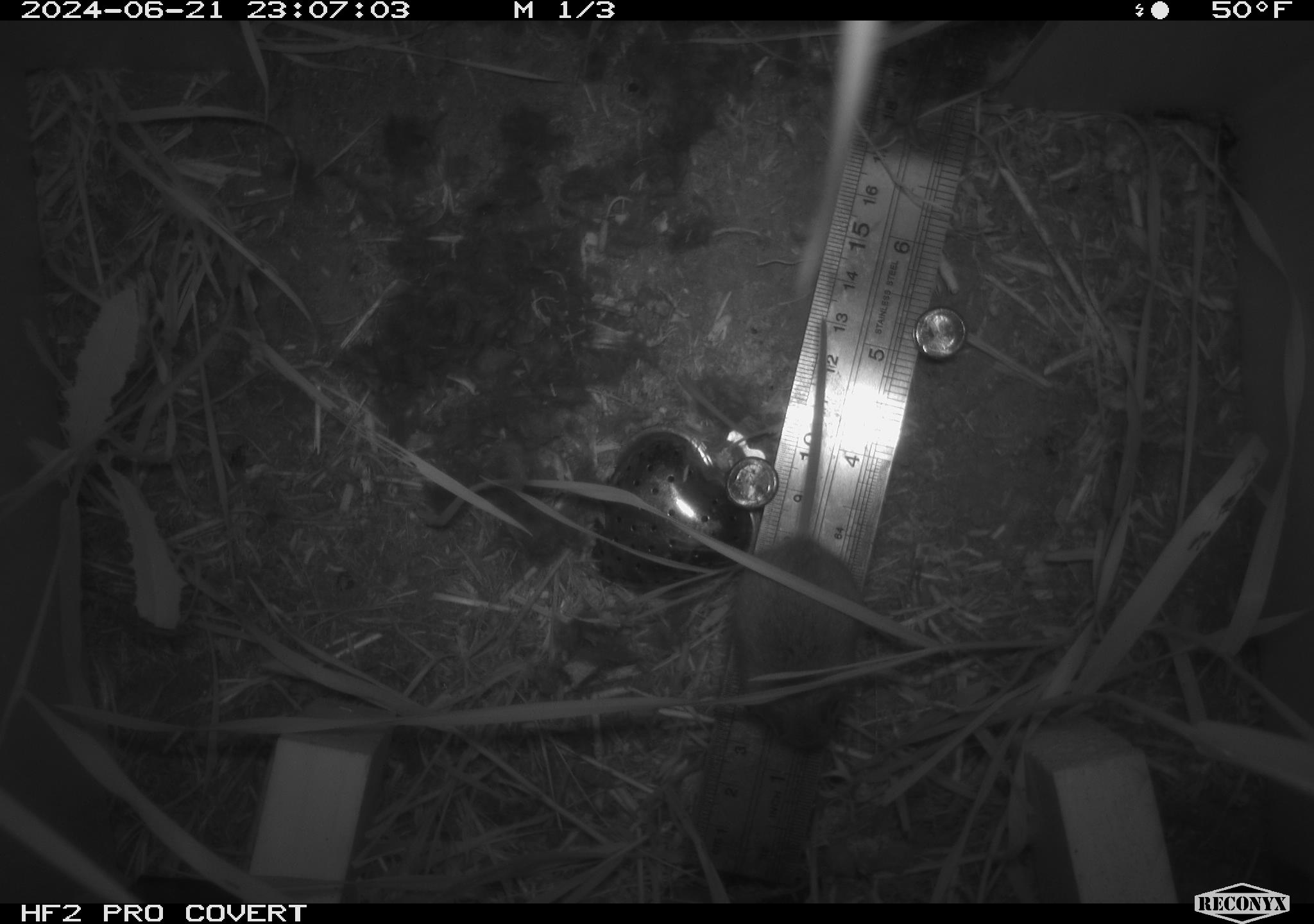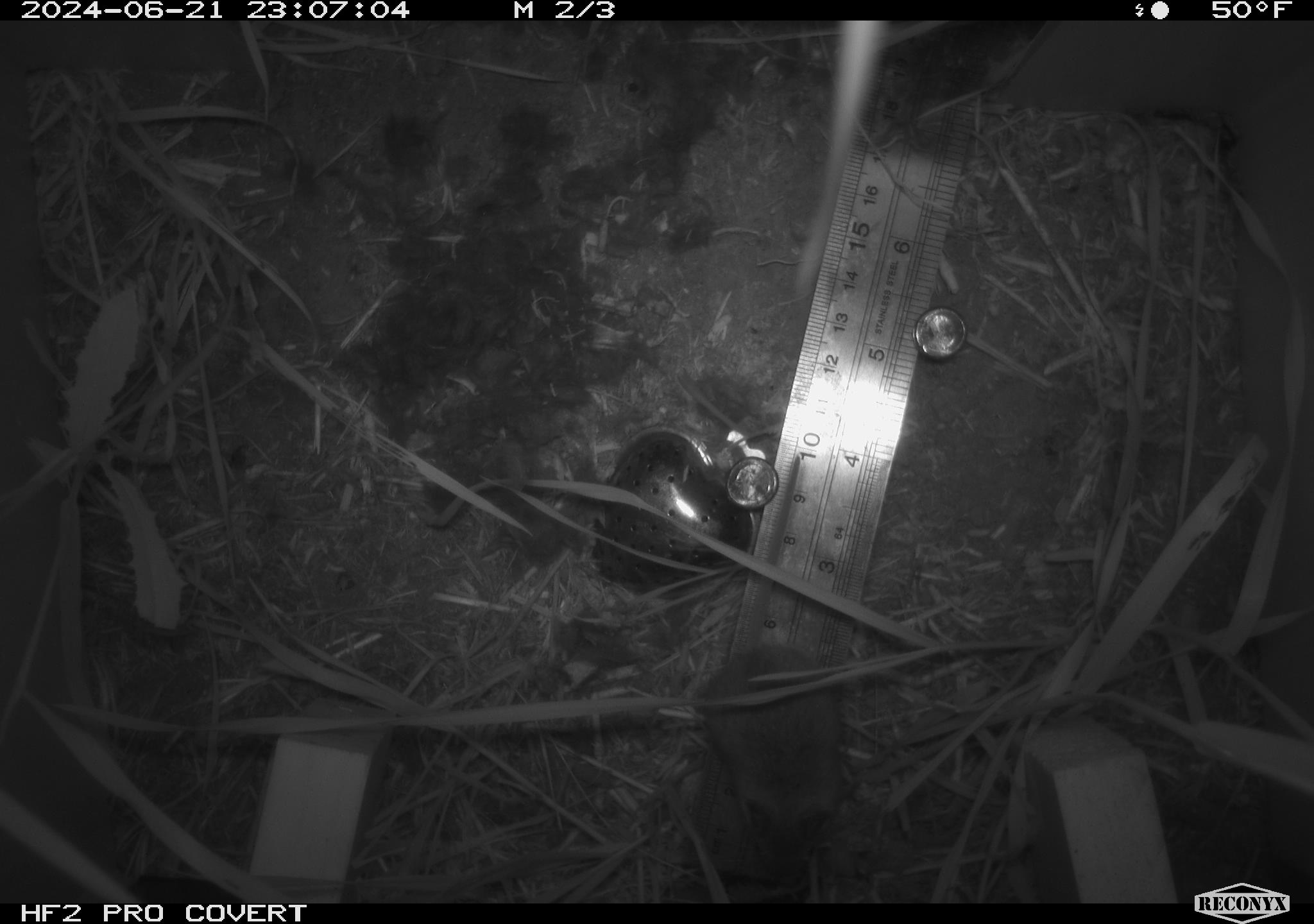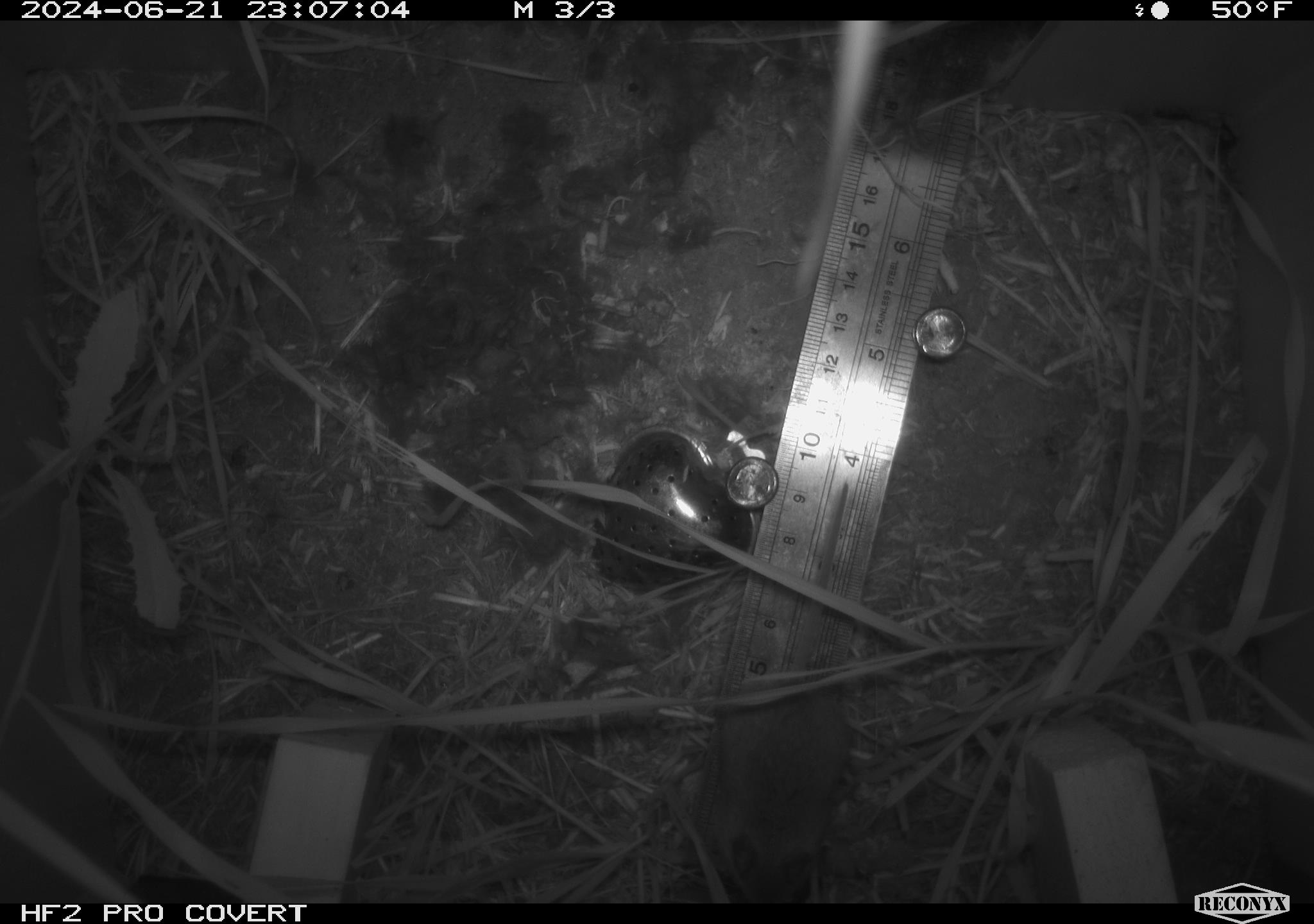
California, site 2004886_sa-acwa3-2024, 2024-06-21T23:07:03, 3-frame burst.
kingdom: Animalia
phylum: Chordata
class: Mammalia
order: Rodentia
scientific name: Rodentia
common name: mouse species